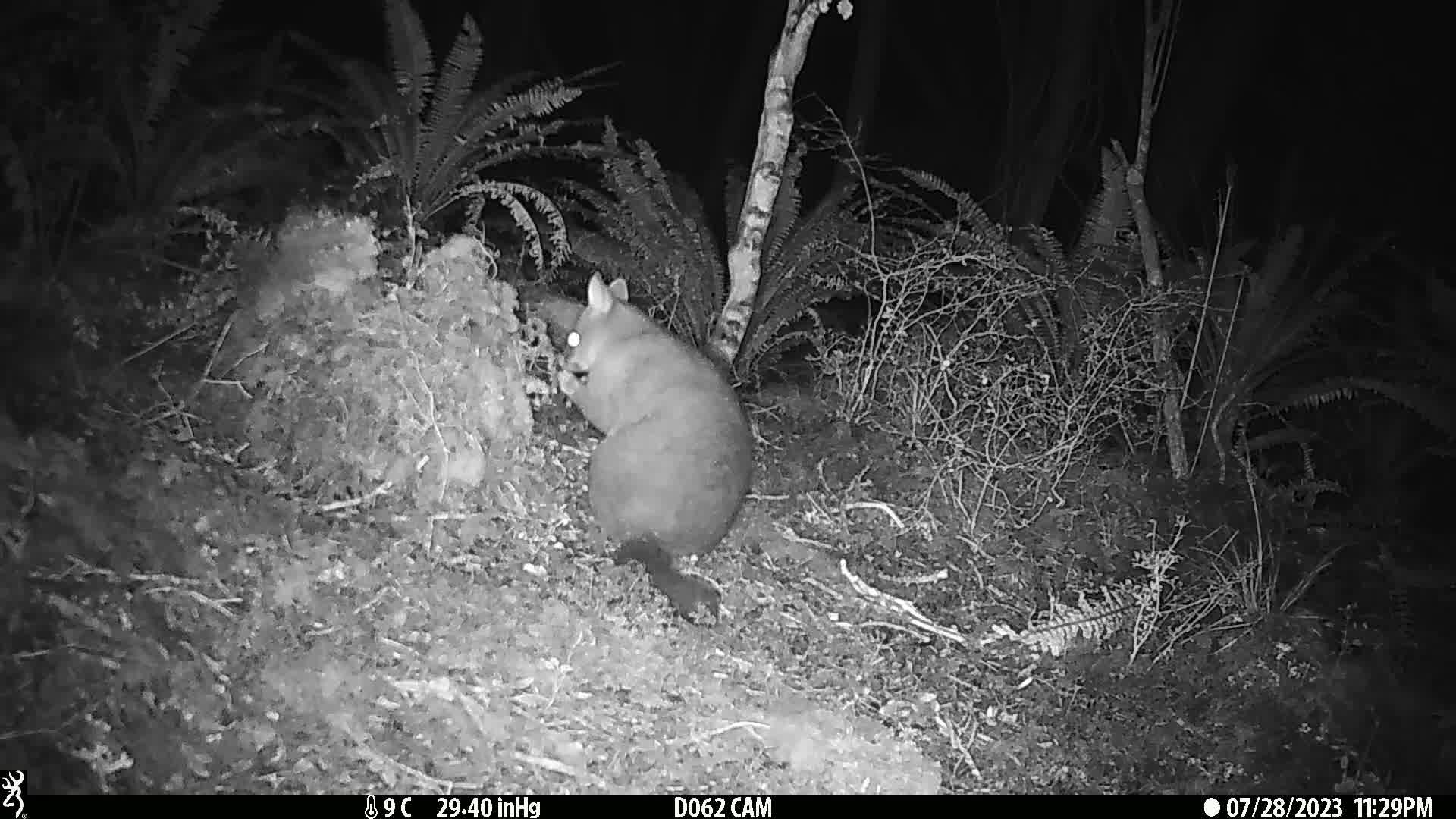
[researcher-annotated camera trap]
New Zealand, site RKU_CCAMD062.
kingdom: Animalia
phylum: Chordata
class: Mammalia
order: Diprotodontia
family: Phalangeridae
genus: Trichosurus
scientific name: Trichosurus vulpecula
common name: common brushtail possum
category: possum